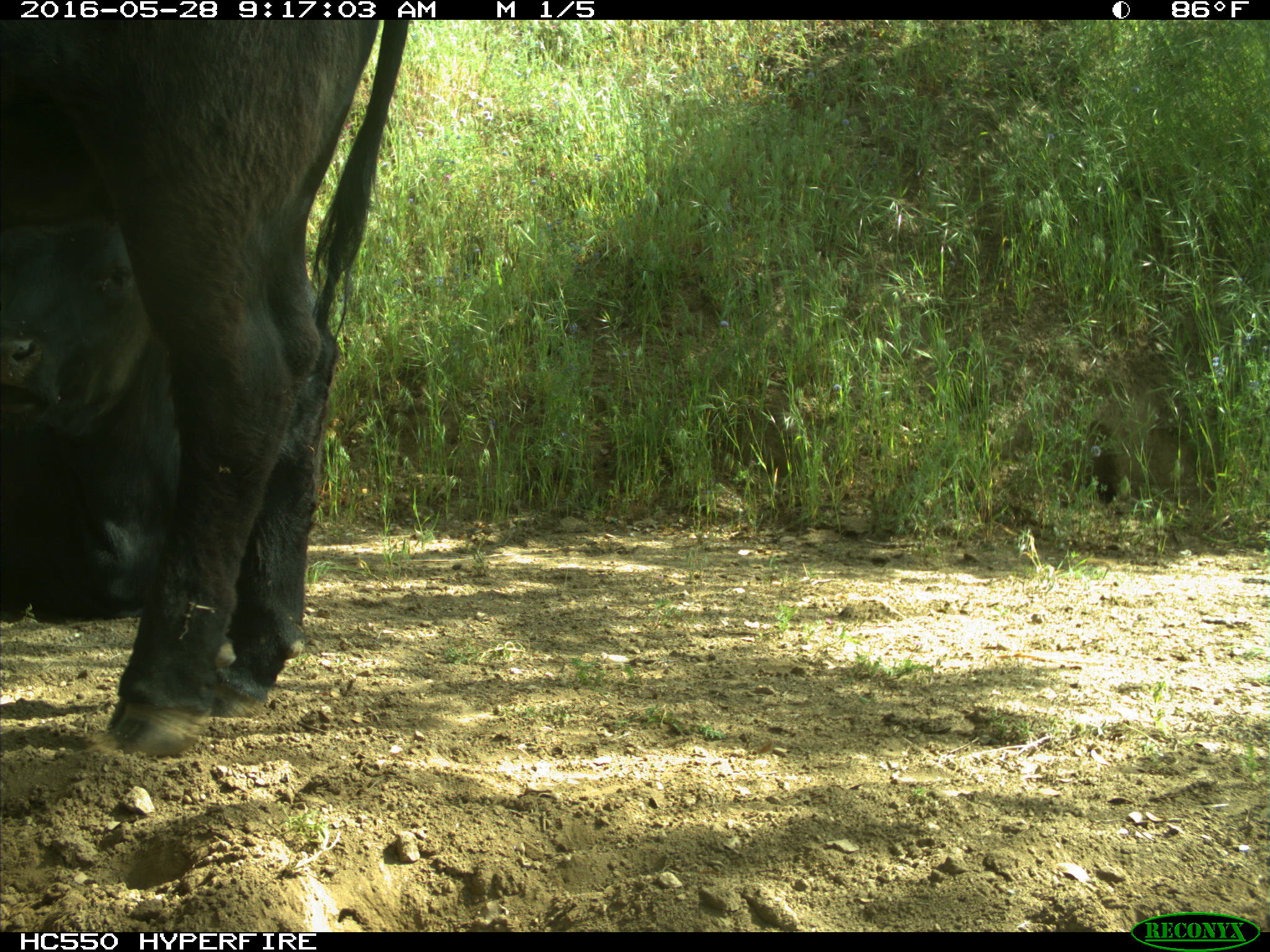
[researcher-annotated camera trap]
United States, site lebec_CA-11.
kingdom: Animalia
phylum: Chordata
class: Mammalia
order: Artiodactyla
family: Bovidae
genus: Bos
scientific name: Bos taurus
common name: domestic cow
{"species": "Bos taurus (domestic cow)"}